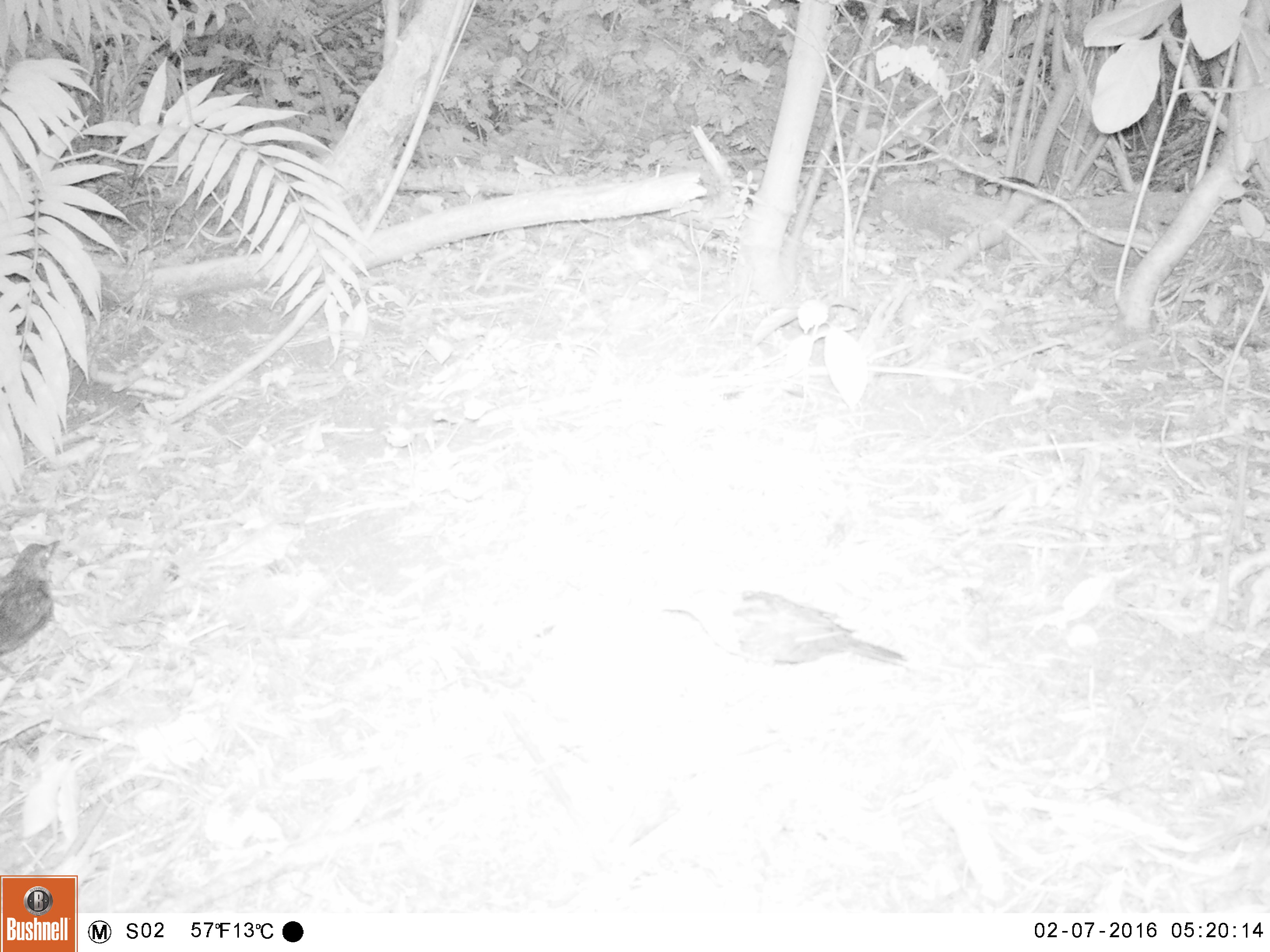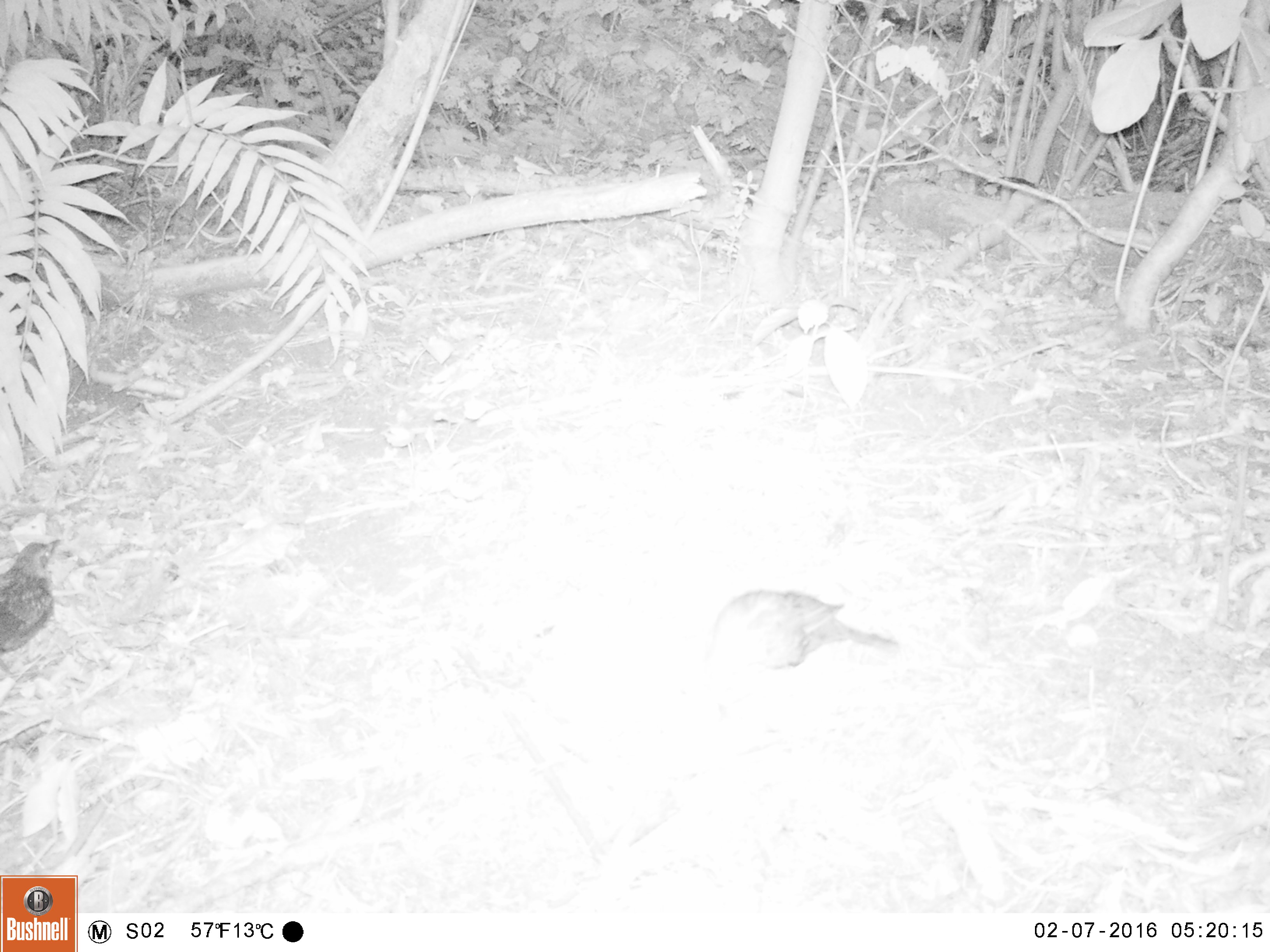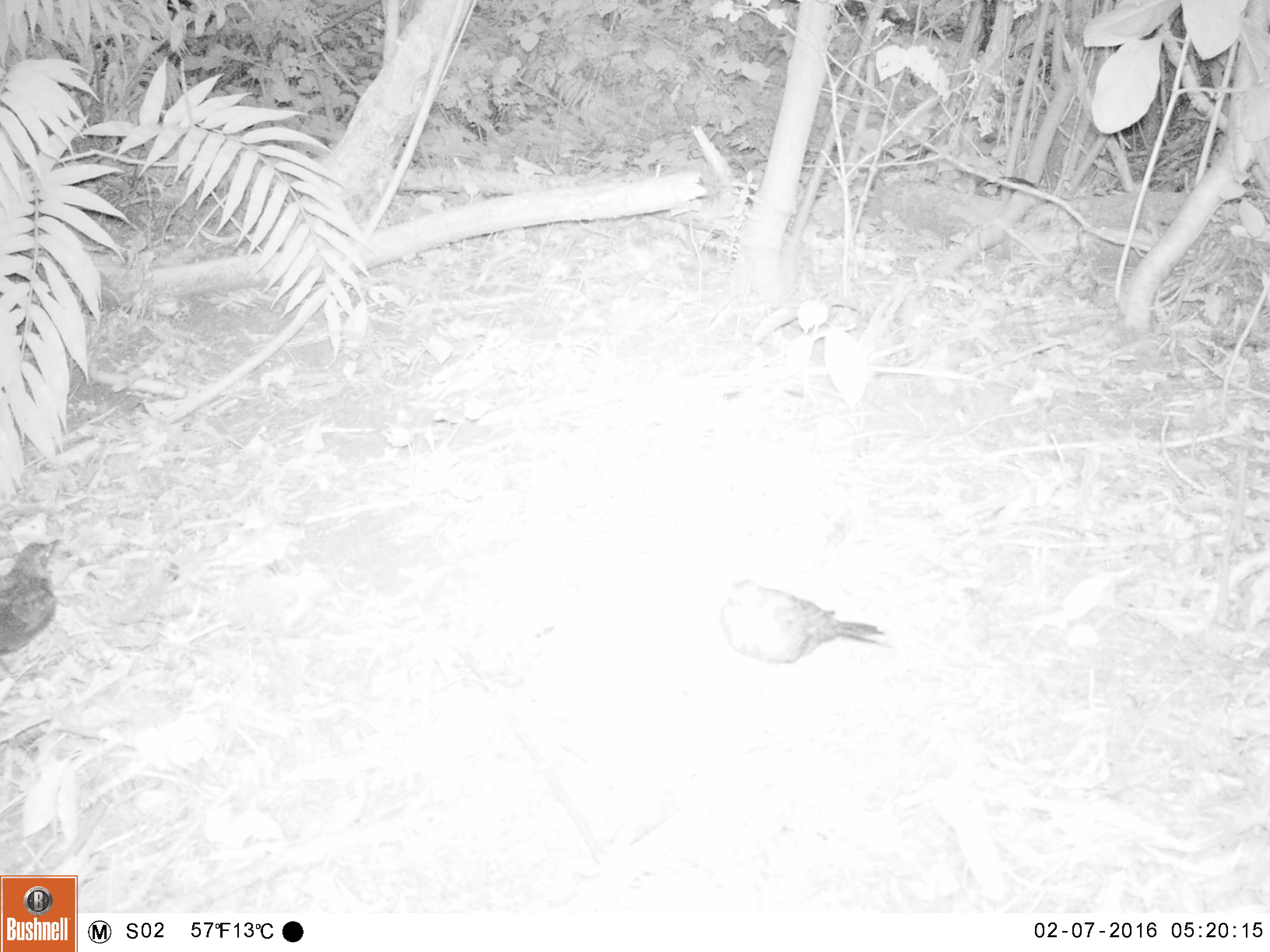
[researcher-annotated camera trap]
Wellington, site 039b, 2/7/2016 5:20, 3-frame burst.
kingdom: Animalia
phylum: Chordata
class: Aves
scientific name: Aves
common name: bird